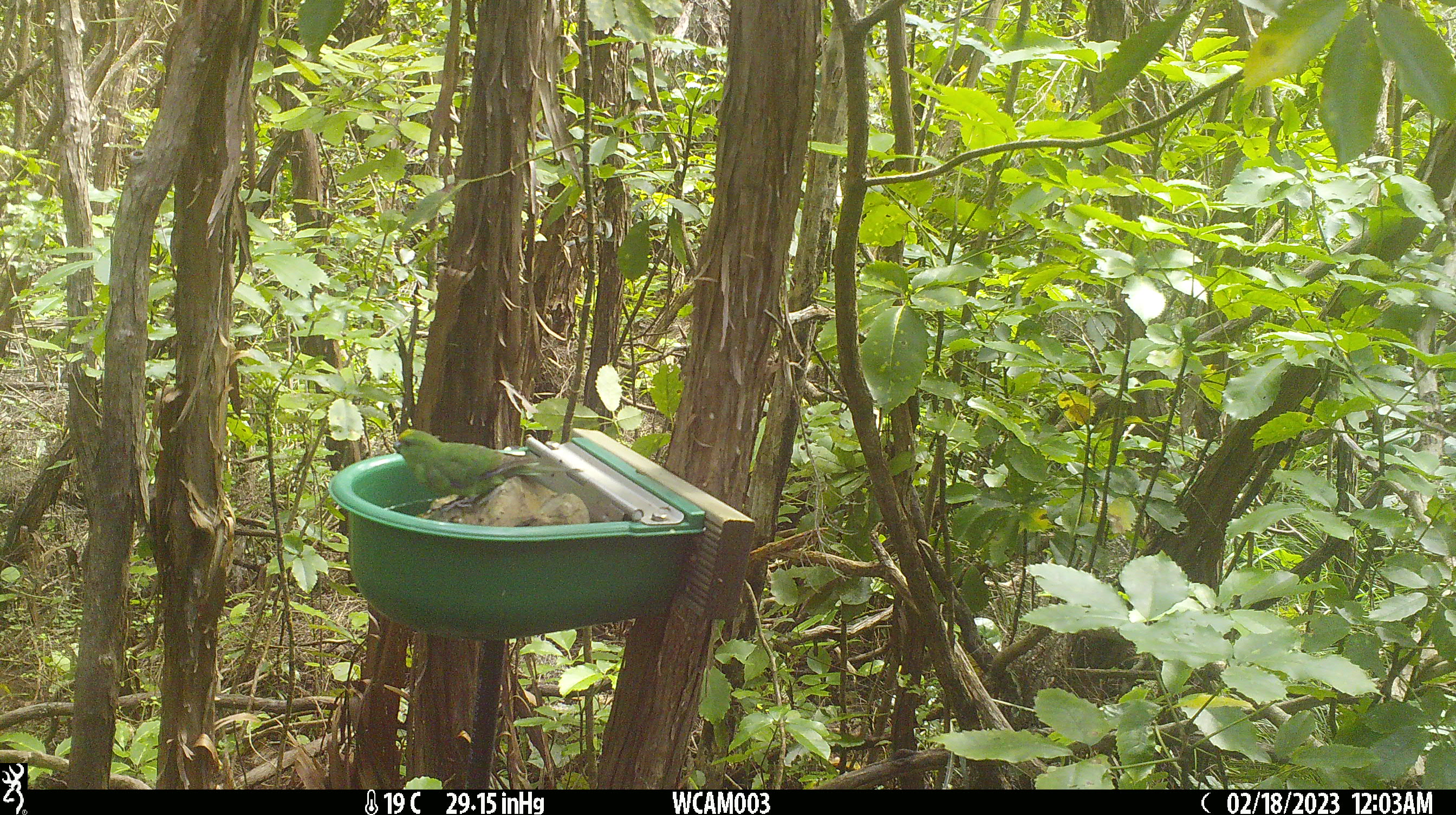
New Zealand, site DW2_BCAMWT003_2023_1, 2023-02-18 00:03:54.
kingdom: Animalia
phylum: Chordata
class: Aves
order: Psittaciformes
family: Psittaculidae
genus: Cyanoramphus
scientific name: Cyanoramphus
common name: parakeet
Parakeet (Cyanoramphus).